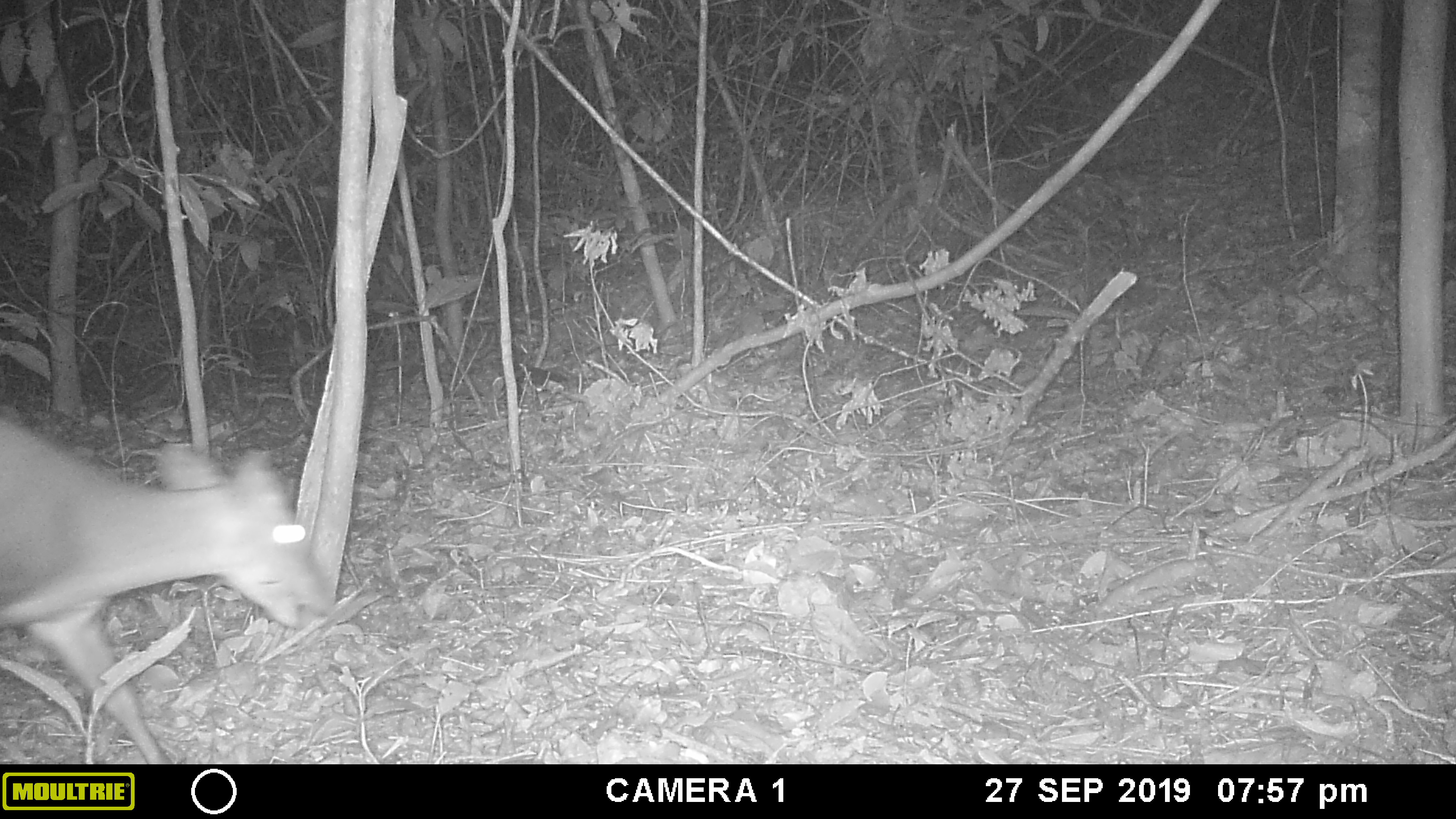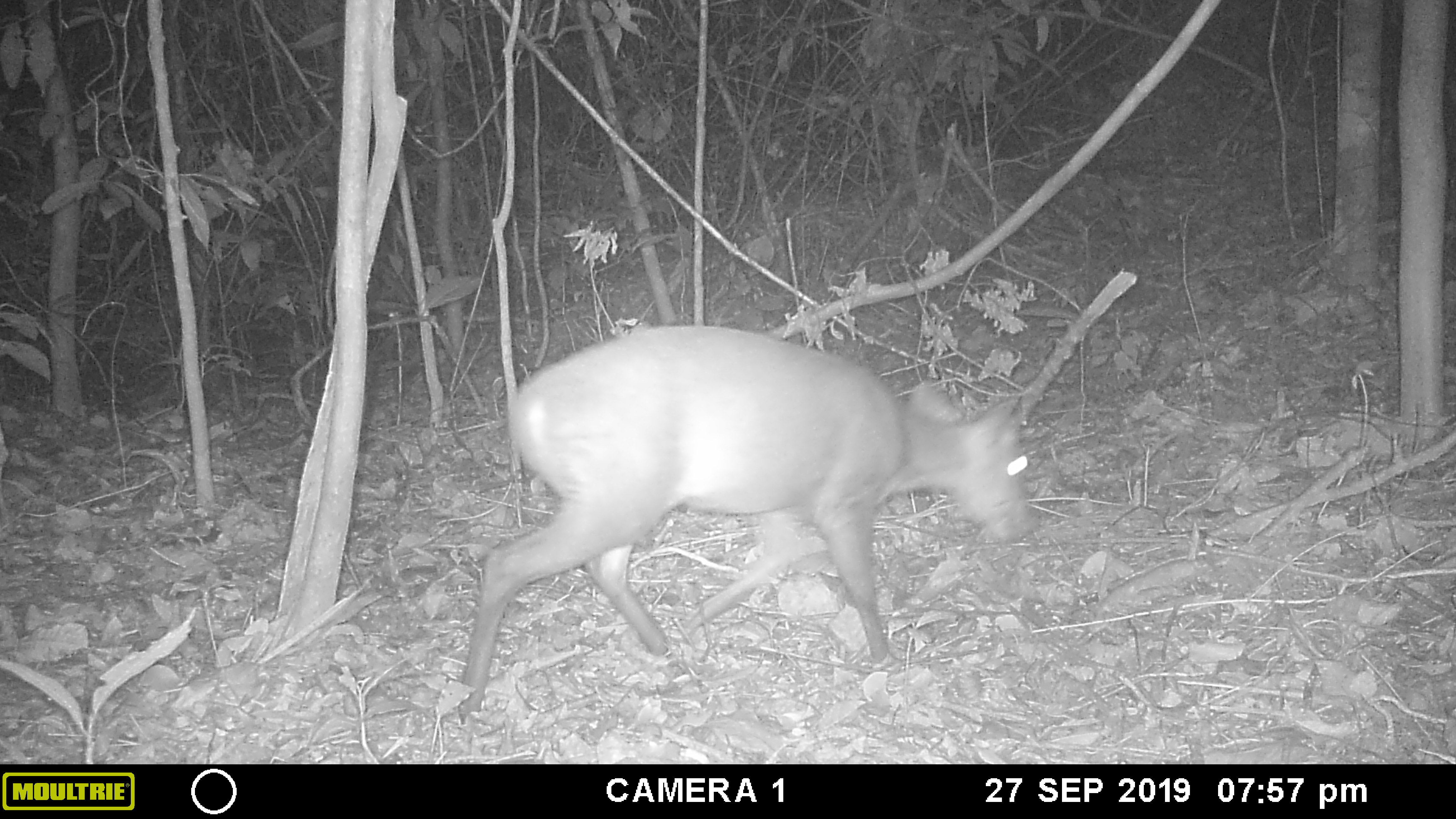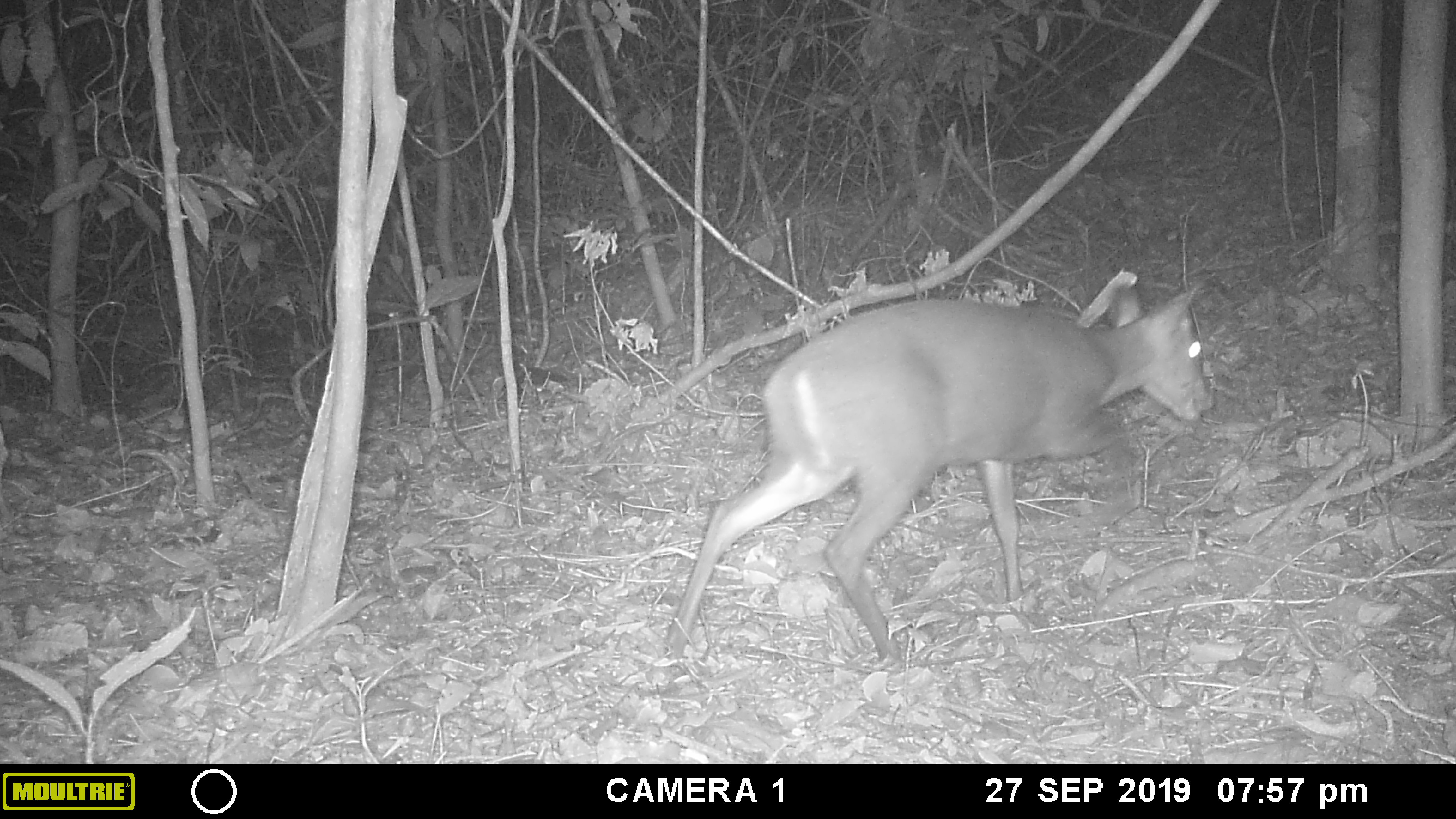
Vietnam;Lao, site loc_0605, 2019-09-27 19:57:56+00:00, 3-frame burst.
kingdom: Animalia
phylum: Chordata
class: Mammalia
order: Artiodactyla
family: Cervidae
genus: Muntiacus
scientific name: Muntiacus rooseveltorum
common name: roosevelt's muntjac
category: roosevelts muntjac group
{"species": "roosevelts muntjac group (roosevelt's muntjac) (Muntiacus rooseveltorum)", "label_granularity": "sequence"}